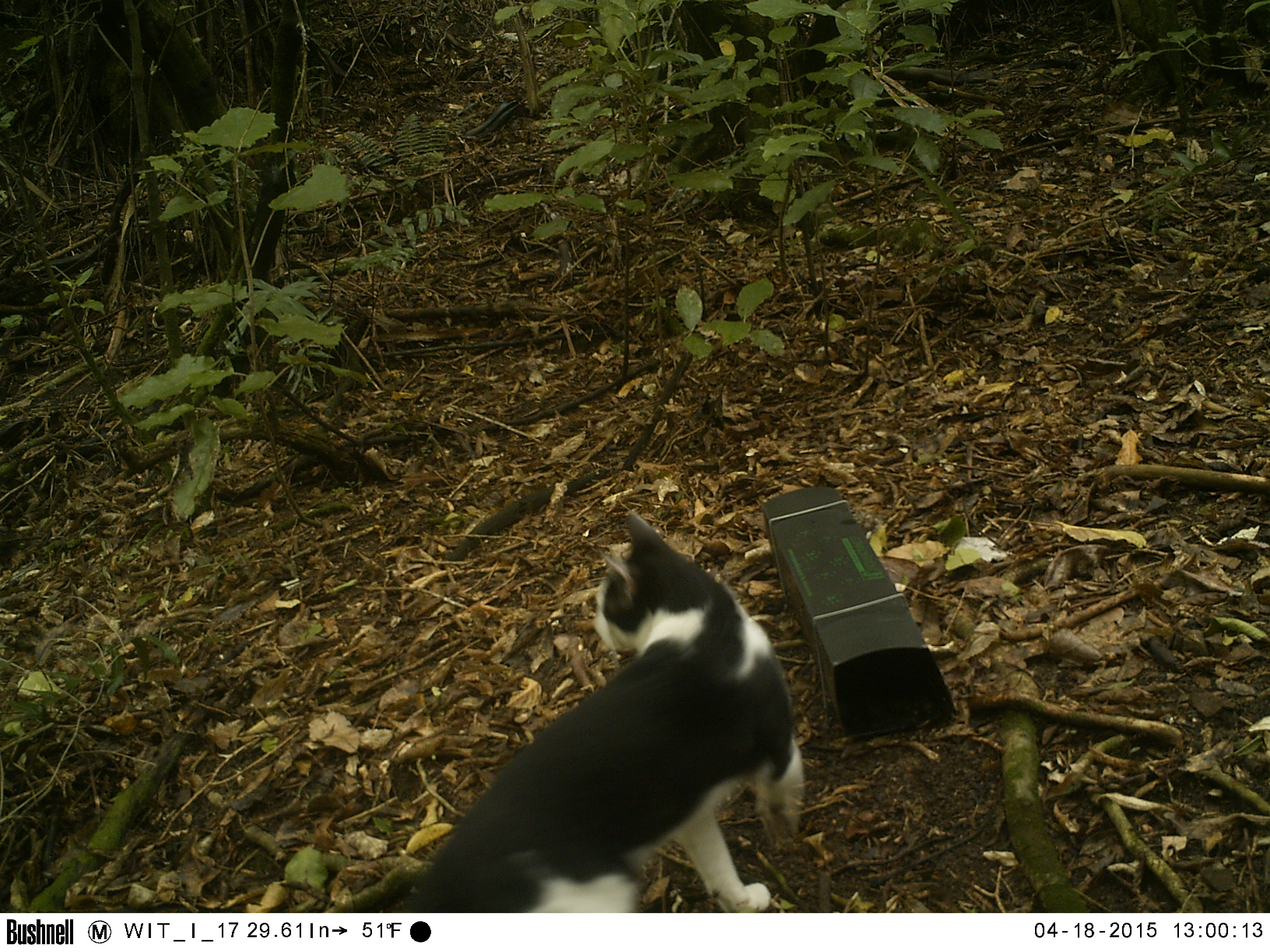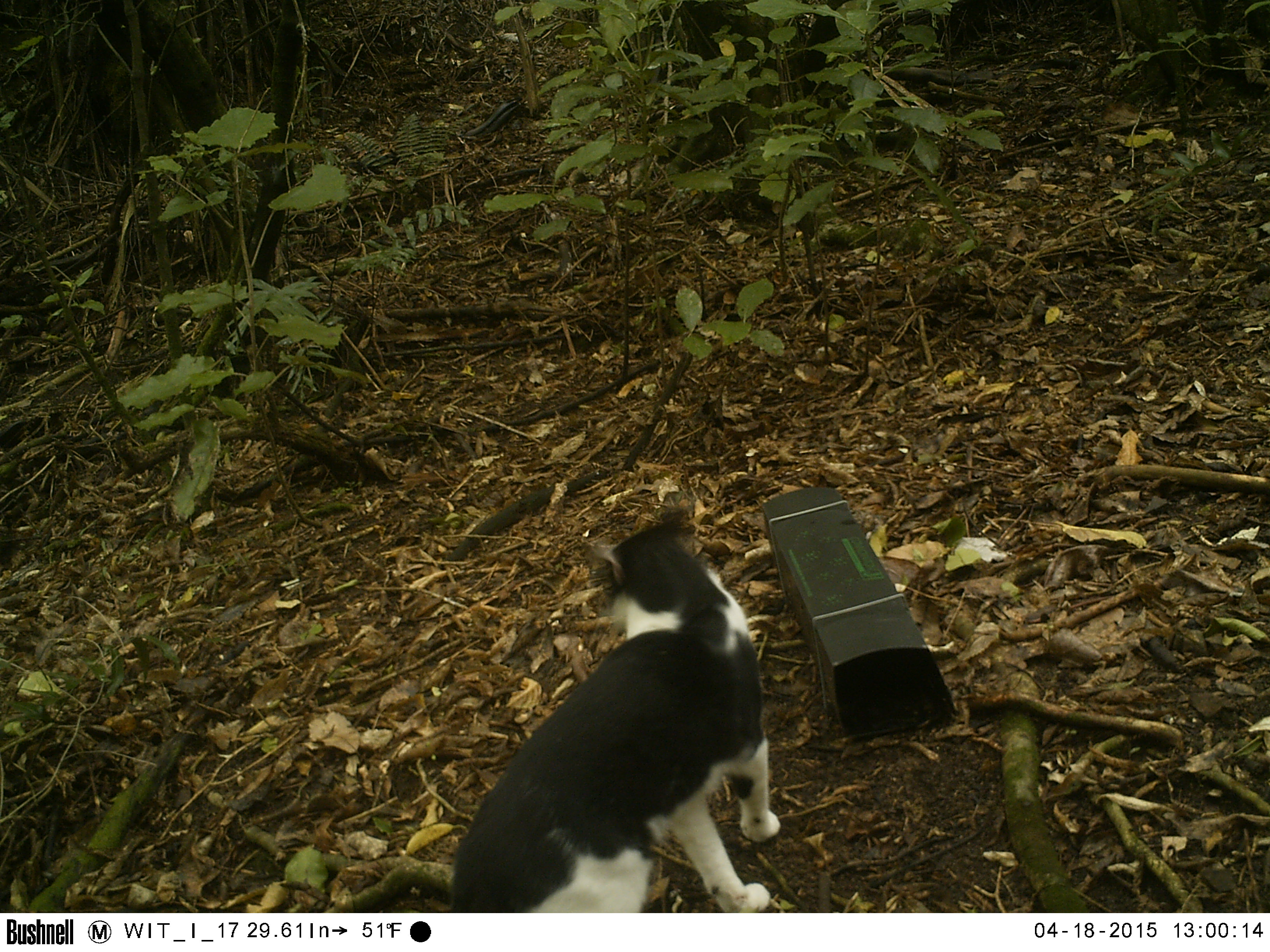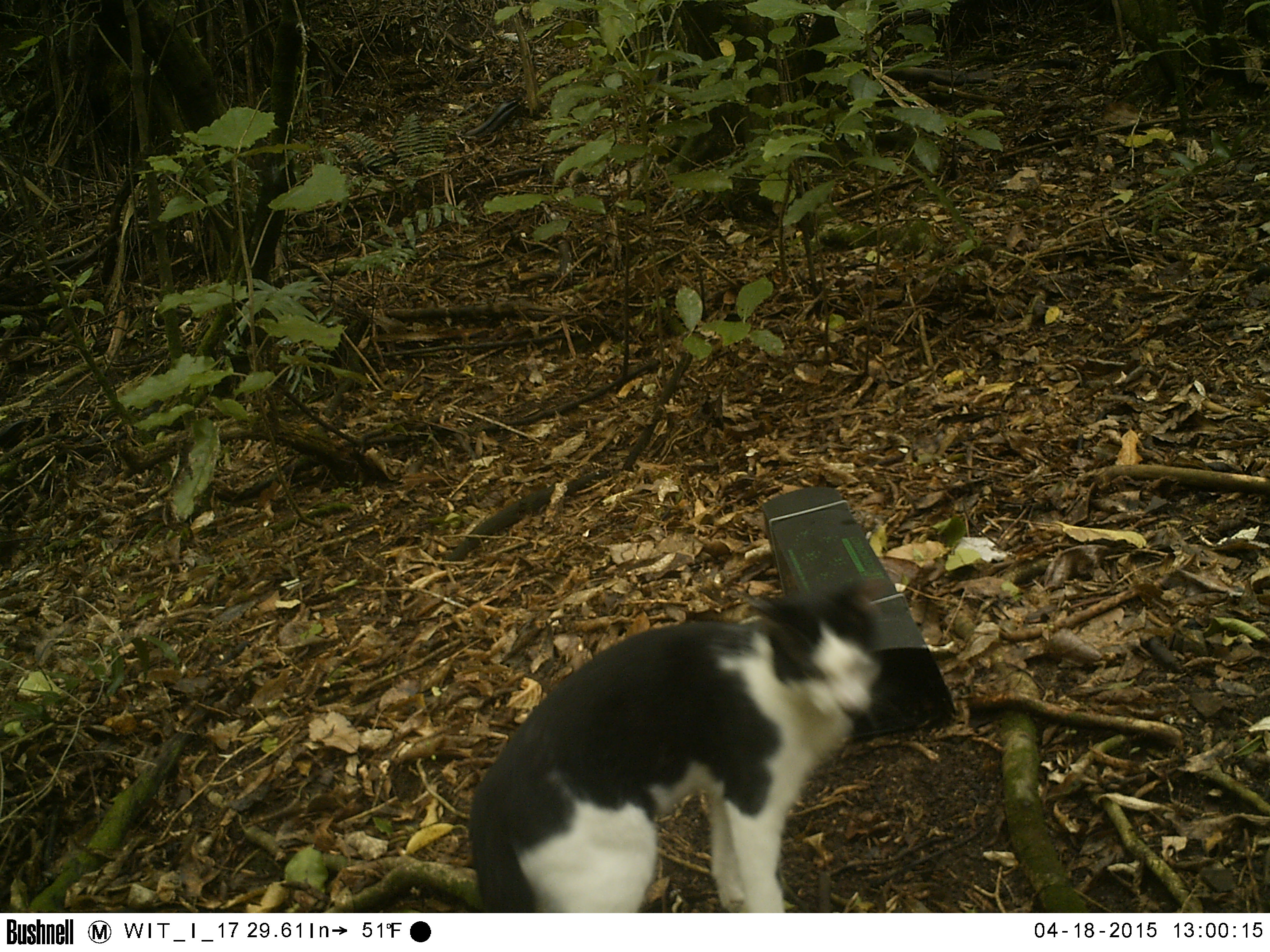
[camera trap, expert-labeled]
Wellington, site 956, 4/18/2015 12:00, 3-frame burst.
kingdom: Animalia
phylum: Chordata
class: Mammalia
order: Carnivora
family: Felidae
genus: Felis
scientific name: Felis catus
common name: cat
Cat (Felis catus).